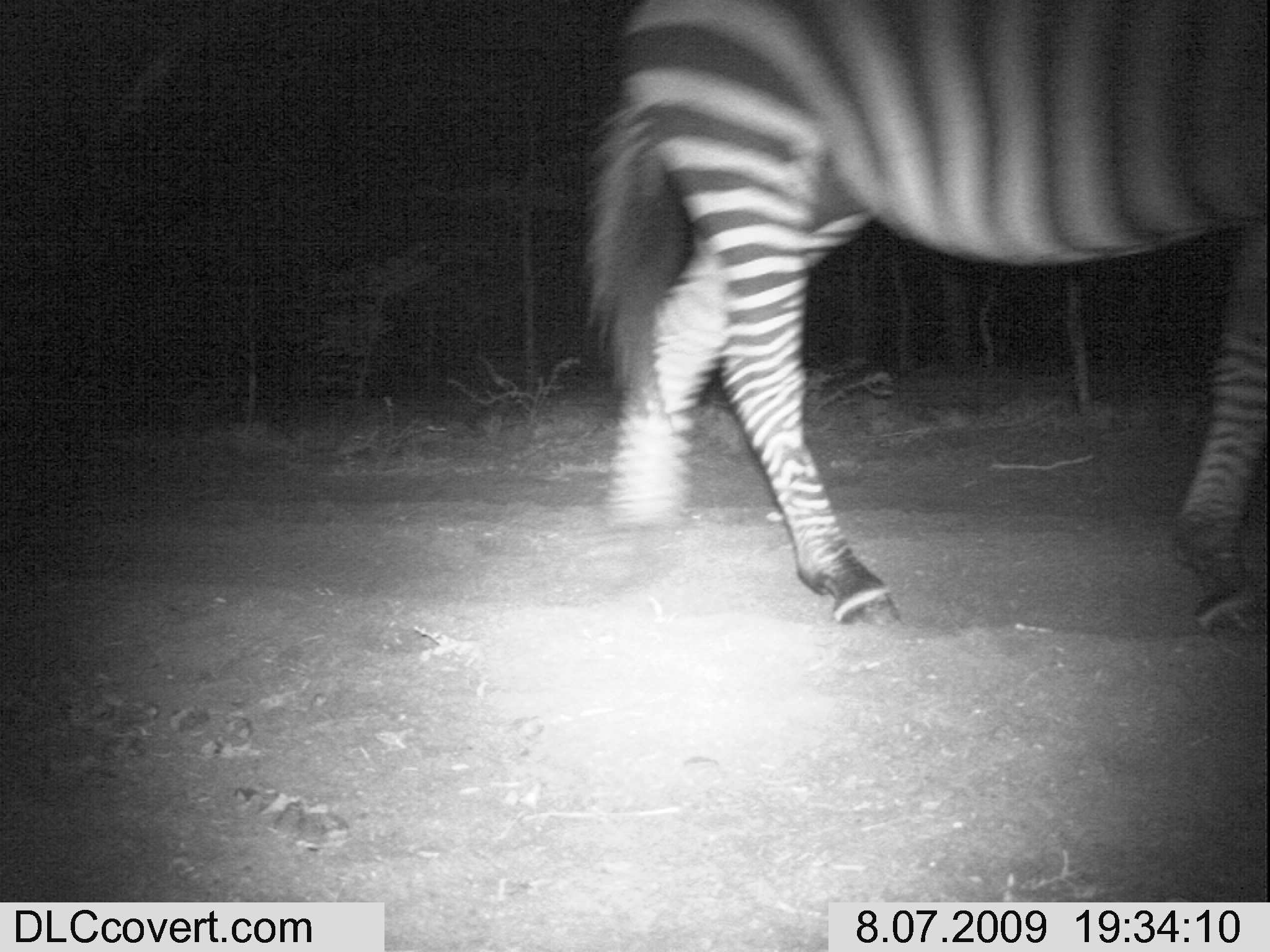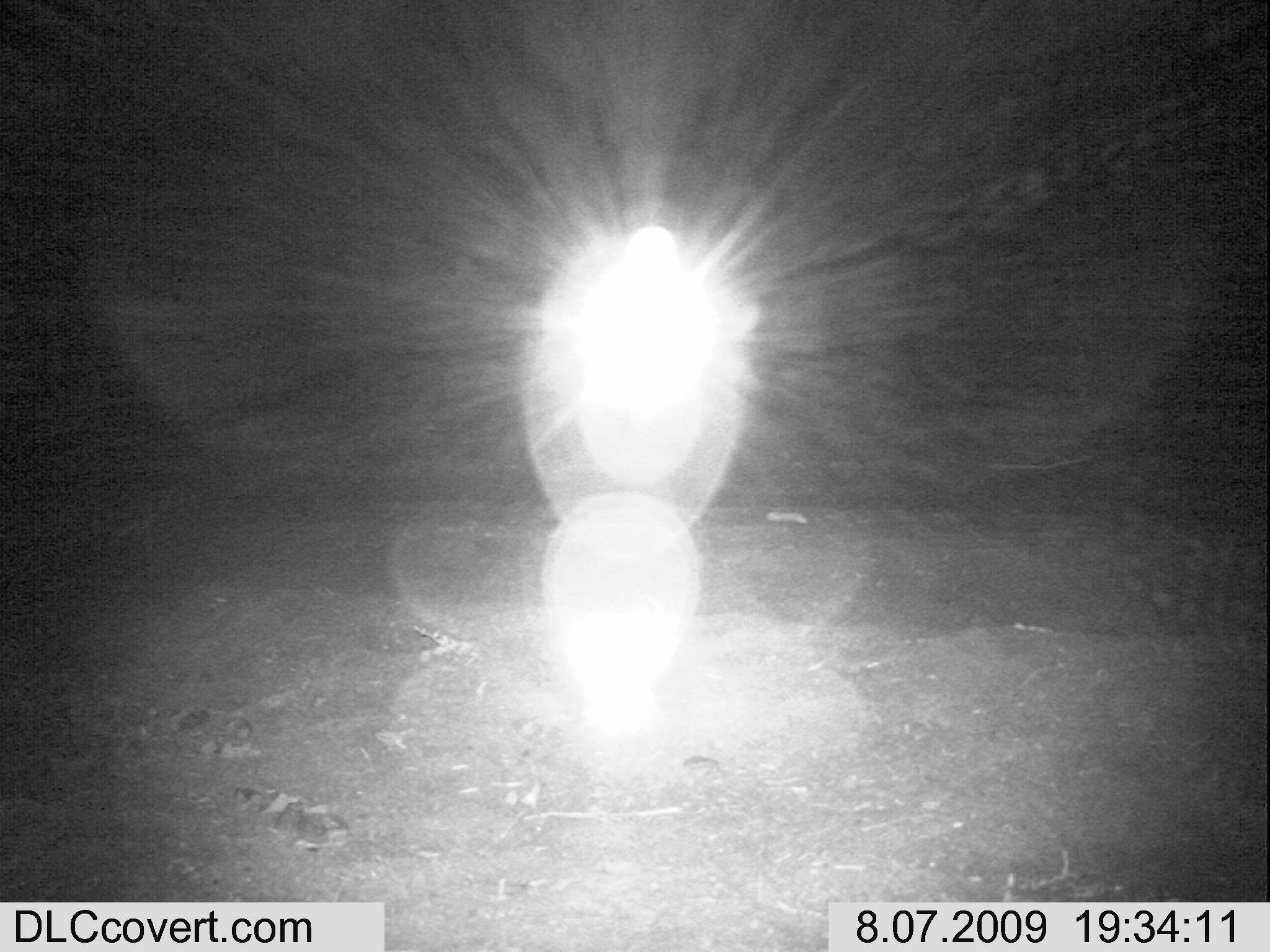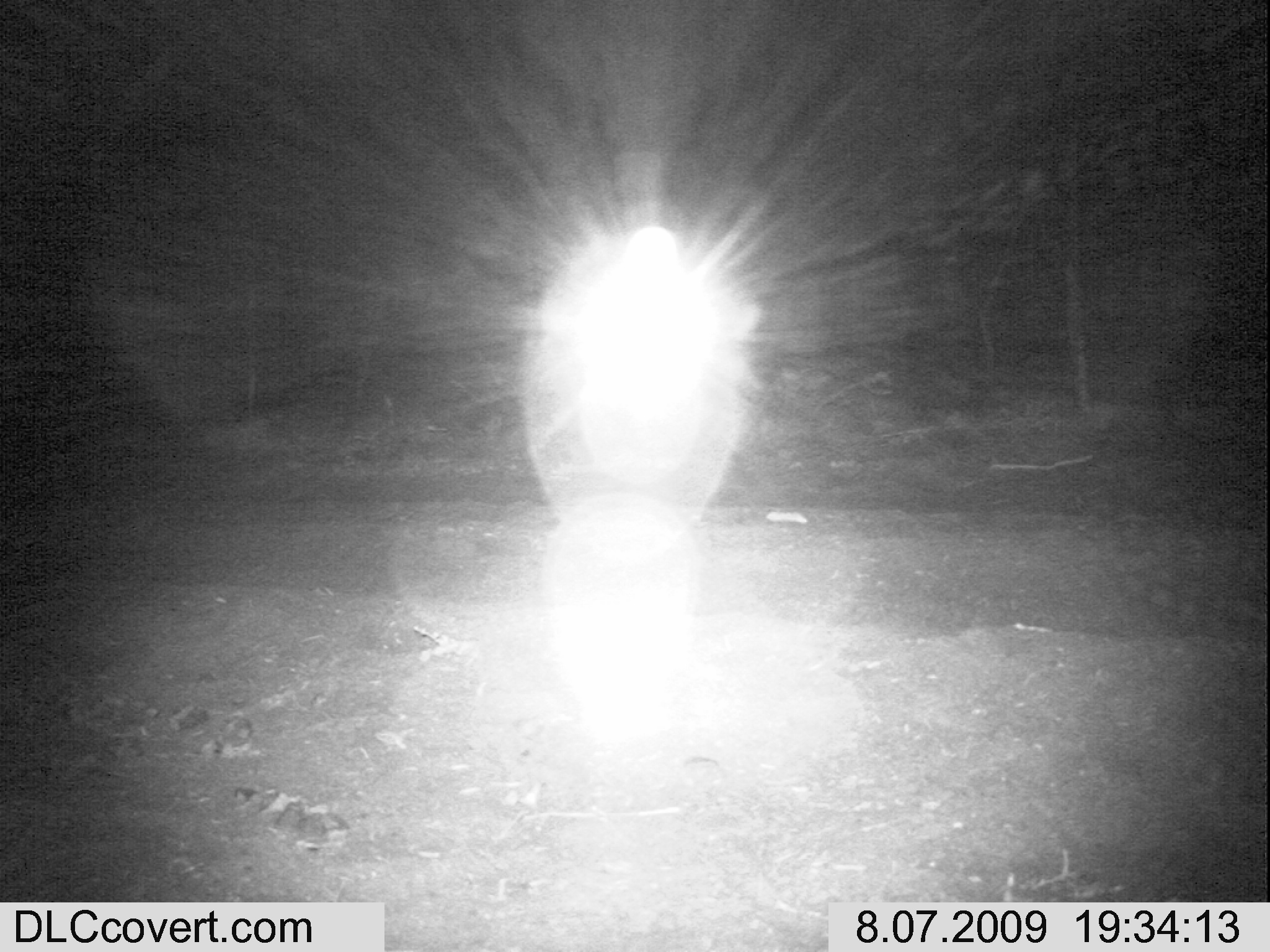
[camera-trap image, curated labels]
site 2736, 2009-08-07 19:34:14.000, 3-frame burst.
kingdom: Animalia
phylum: Chordata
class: Mammalia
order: Perissodactyla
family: Equidae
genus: Equus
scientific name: Equus quagga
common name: plains zebra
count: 1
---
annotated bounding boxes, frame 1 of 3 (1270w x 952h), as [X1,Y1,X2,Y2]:
equus quagga: [582,0,1270,630]